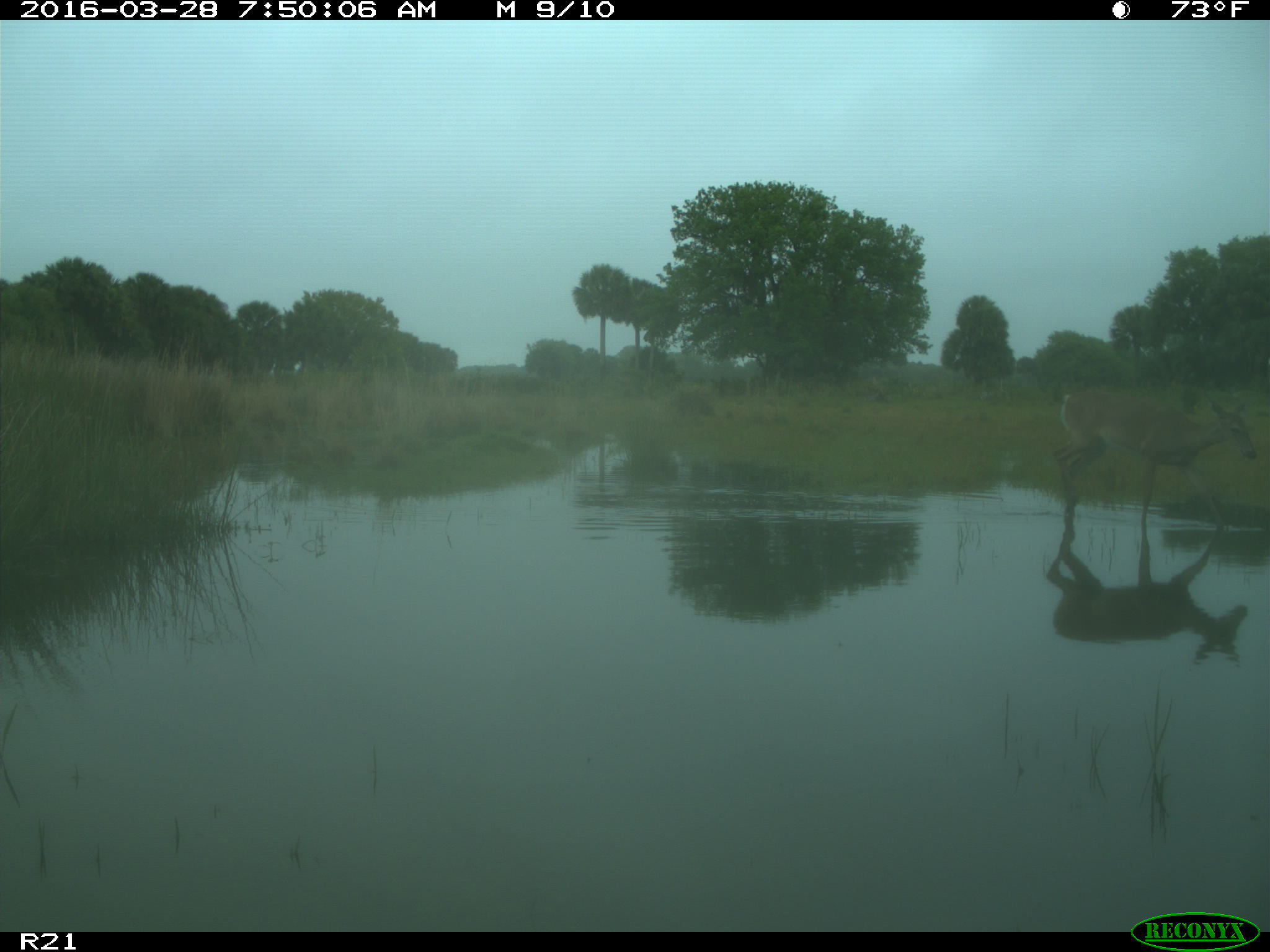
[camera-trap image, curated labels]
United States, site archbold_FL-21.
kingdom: Animalia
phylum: Chordata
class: Mammalia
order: Artiodactyla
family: Cervidae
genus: Odocoileus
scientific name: Odocoileus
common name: deer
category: unidentified deer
Unidentified deer (deer) (Odocoileus).